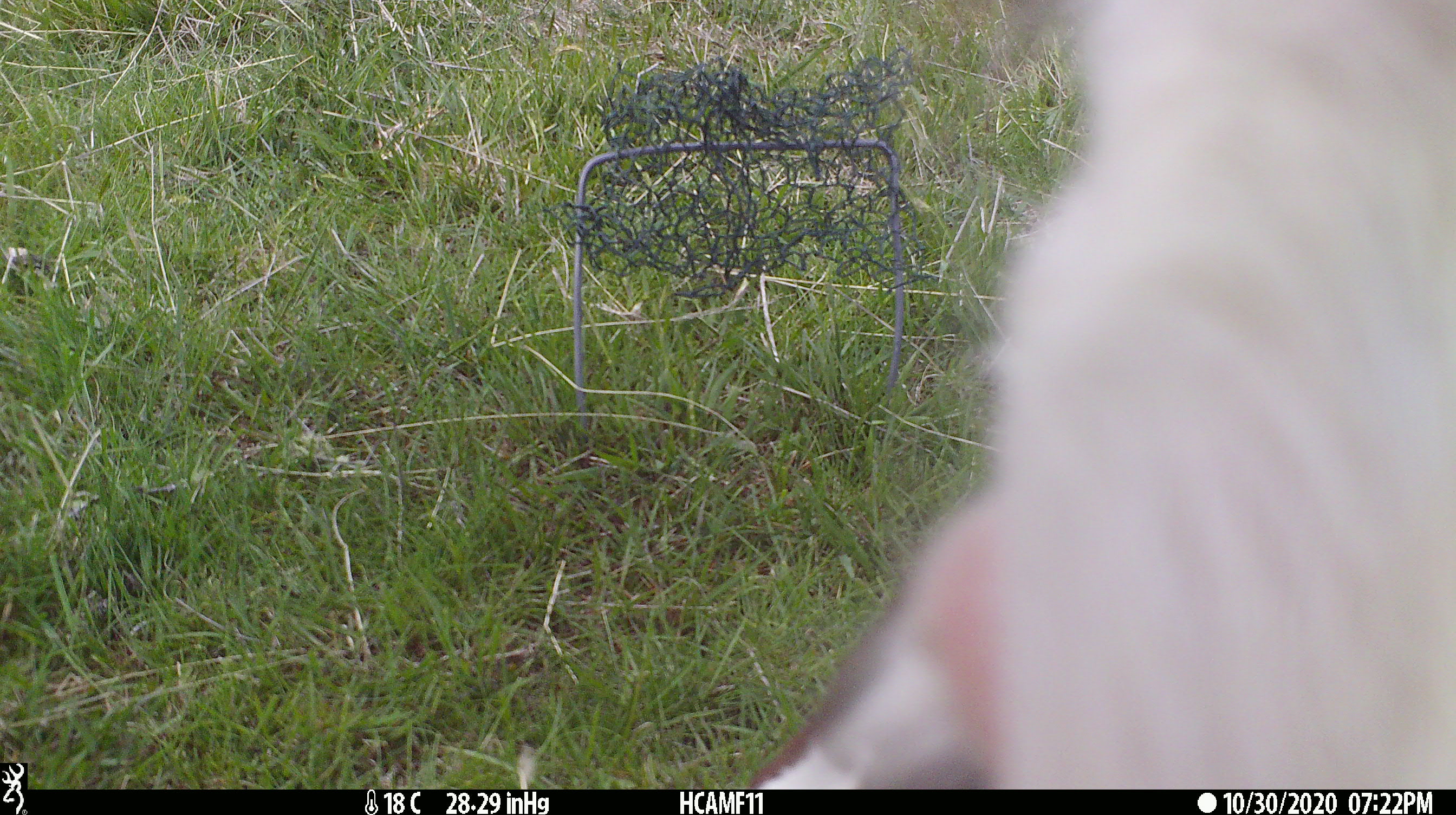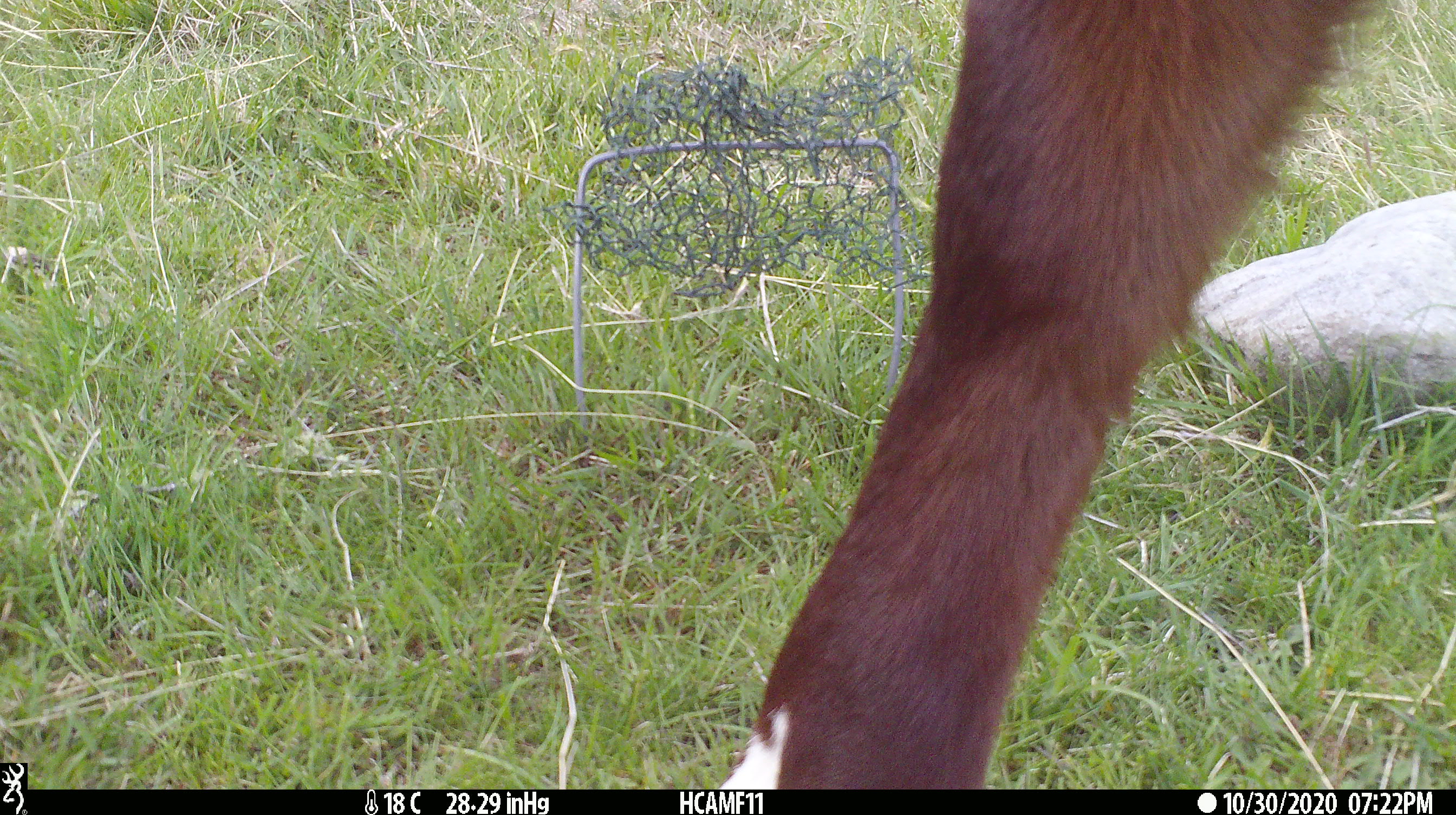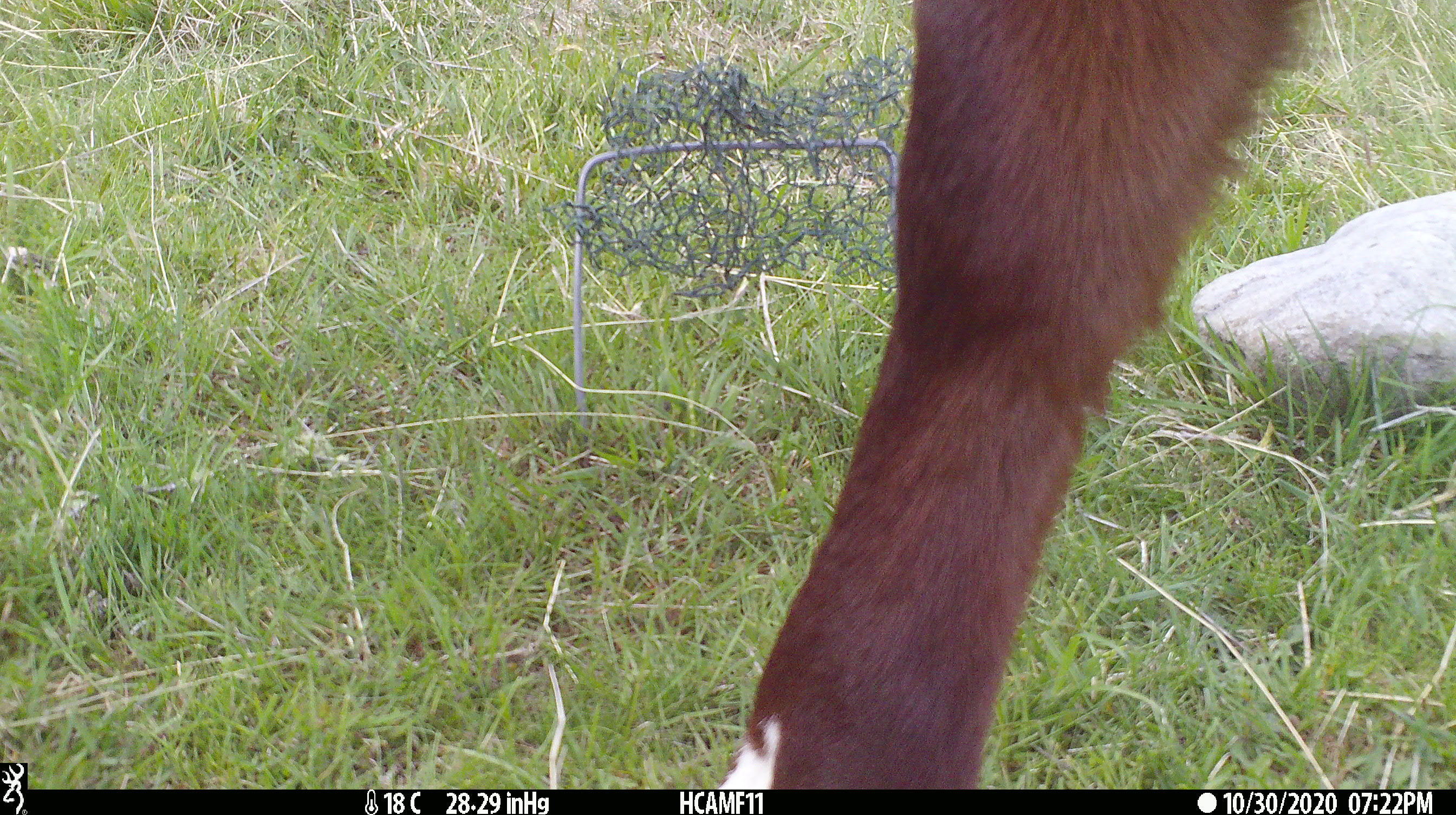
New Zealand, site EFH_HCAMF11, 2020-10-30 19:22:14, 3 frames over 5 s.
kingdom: Animalia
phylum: Chordata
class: Mammalia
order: Artiodactyla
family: Bovidae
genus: Bos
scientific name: Bos taurus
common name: domestic cow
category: cow